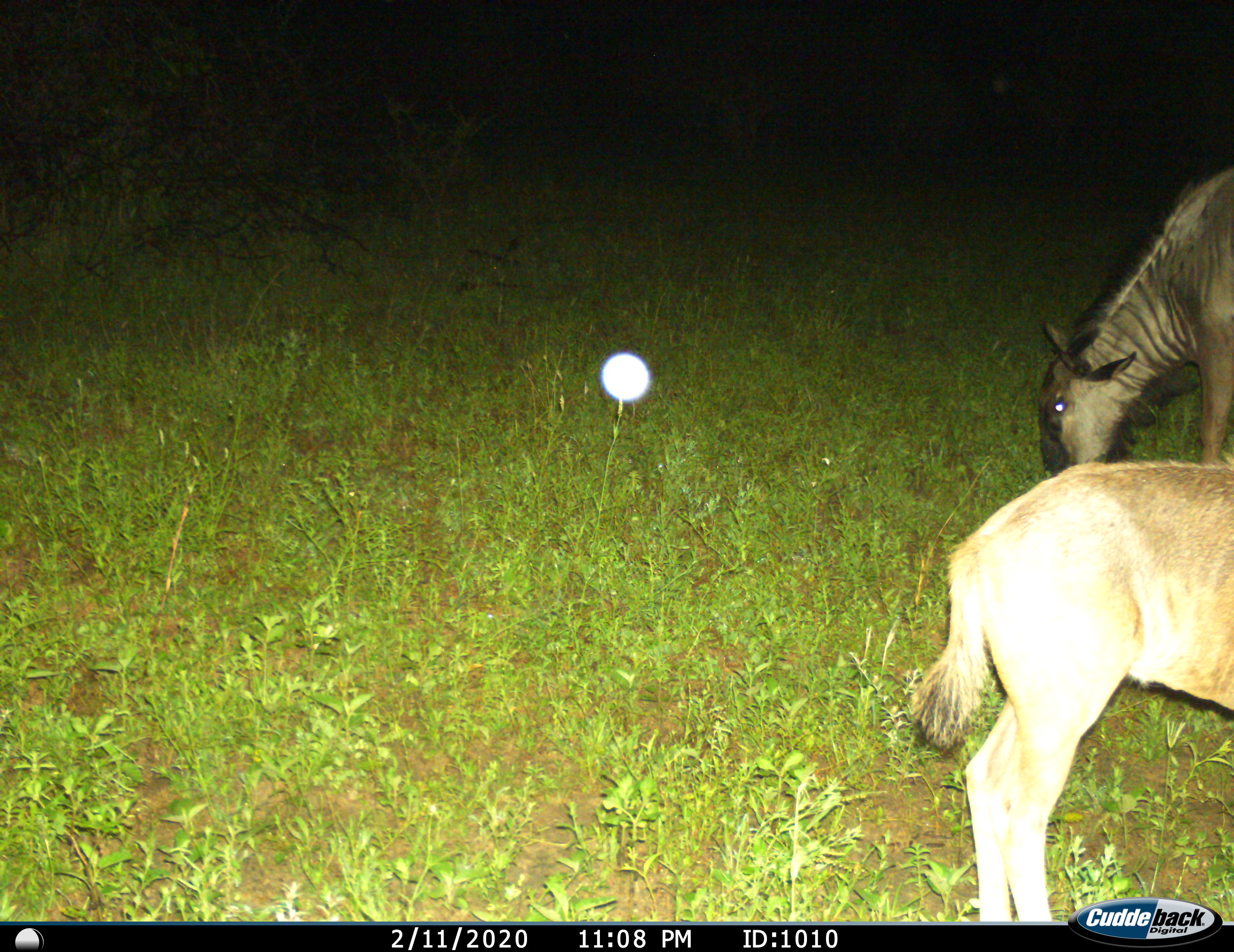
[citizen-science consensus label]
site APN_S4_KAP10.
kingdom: Animalia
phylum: Chordata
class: Mammalia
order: Artiodactyla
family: Bovidae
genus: Connochaetes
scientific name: Connochaetes taurinus taurinus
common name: blue wildebeest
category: wildebeestblue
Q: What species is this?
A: Wildebeestblue (blue wildebeest) (Connochaetes taurinus taurinus).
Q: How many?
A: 2.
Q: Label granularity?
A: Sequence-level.